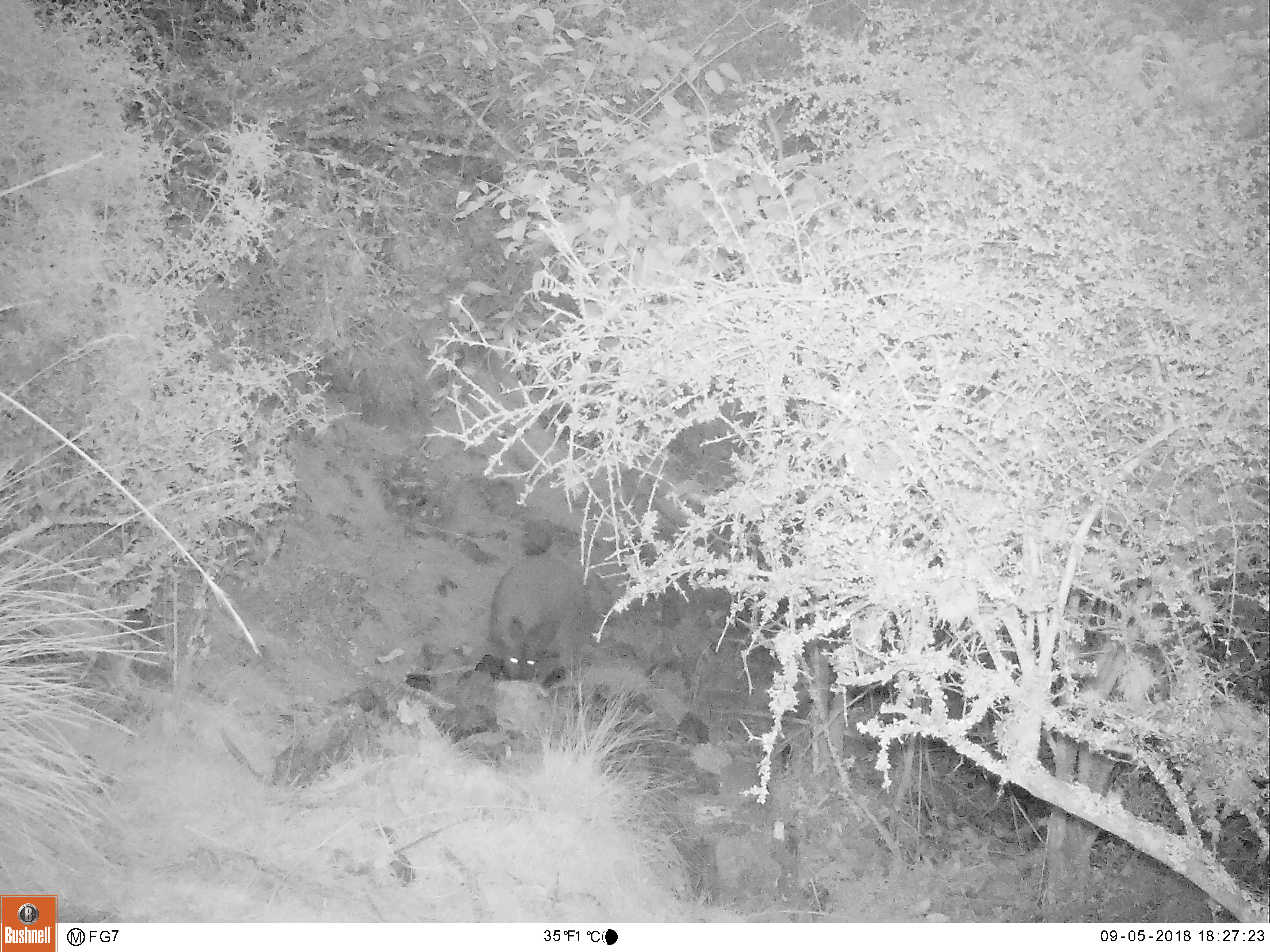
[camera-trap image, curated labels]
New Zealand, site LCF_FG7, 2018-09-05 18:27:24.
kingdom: Animalia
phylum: Chordata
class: Mammalia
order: Diprotodontia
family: Macropodidae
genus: Notamacropus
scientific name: Notamacropus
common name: wallaby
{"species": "wallaby (Notamacropus)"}